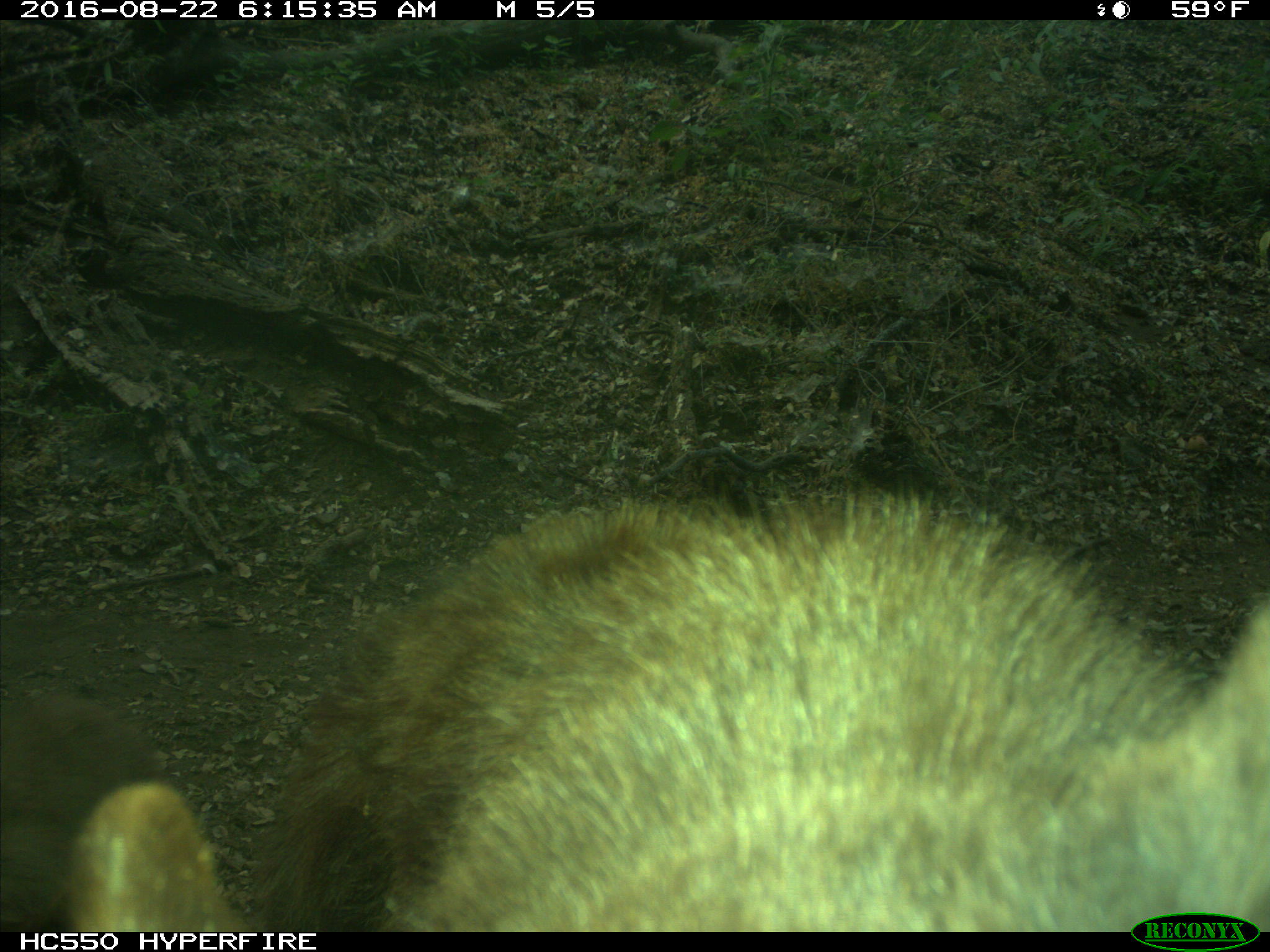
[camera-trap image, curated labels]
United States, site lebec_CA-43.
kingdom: Animalia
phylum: Chordata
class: Mammalia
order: Carnivora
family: Ursidae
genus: Ursus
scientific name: Ursus americanus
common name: american black bear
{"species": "Ursus americanus (american black bear)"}